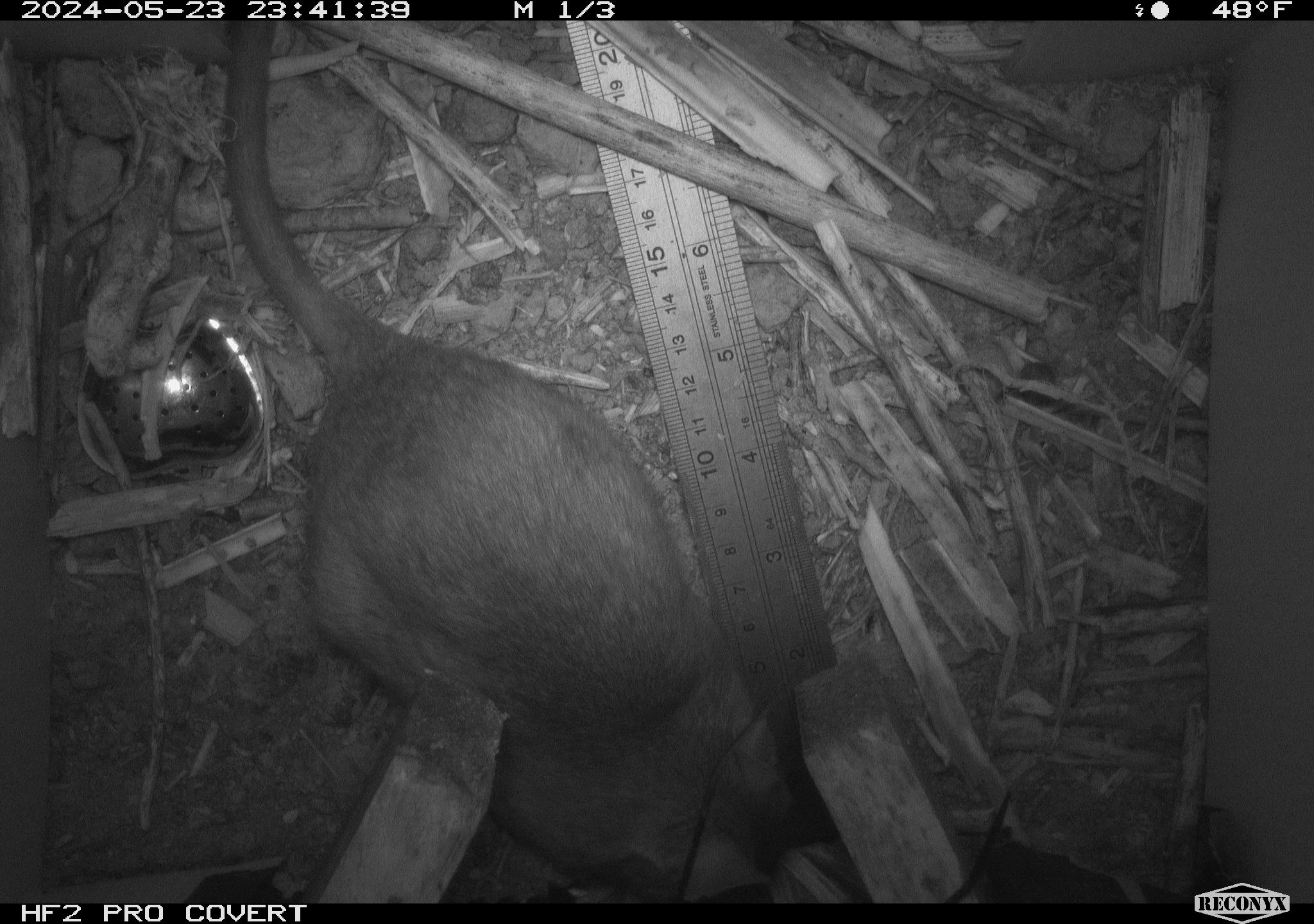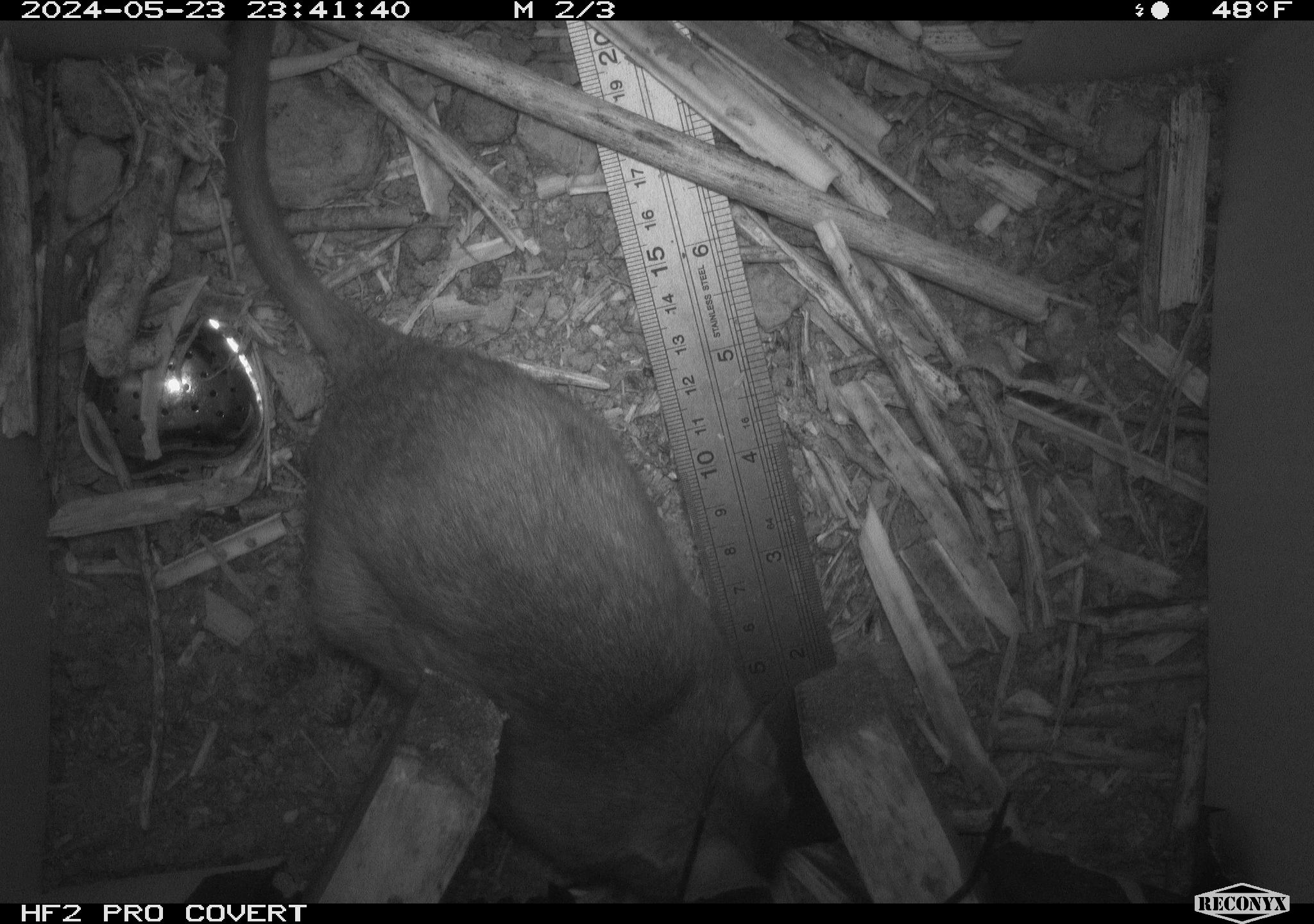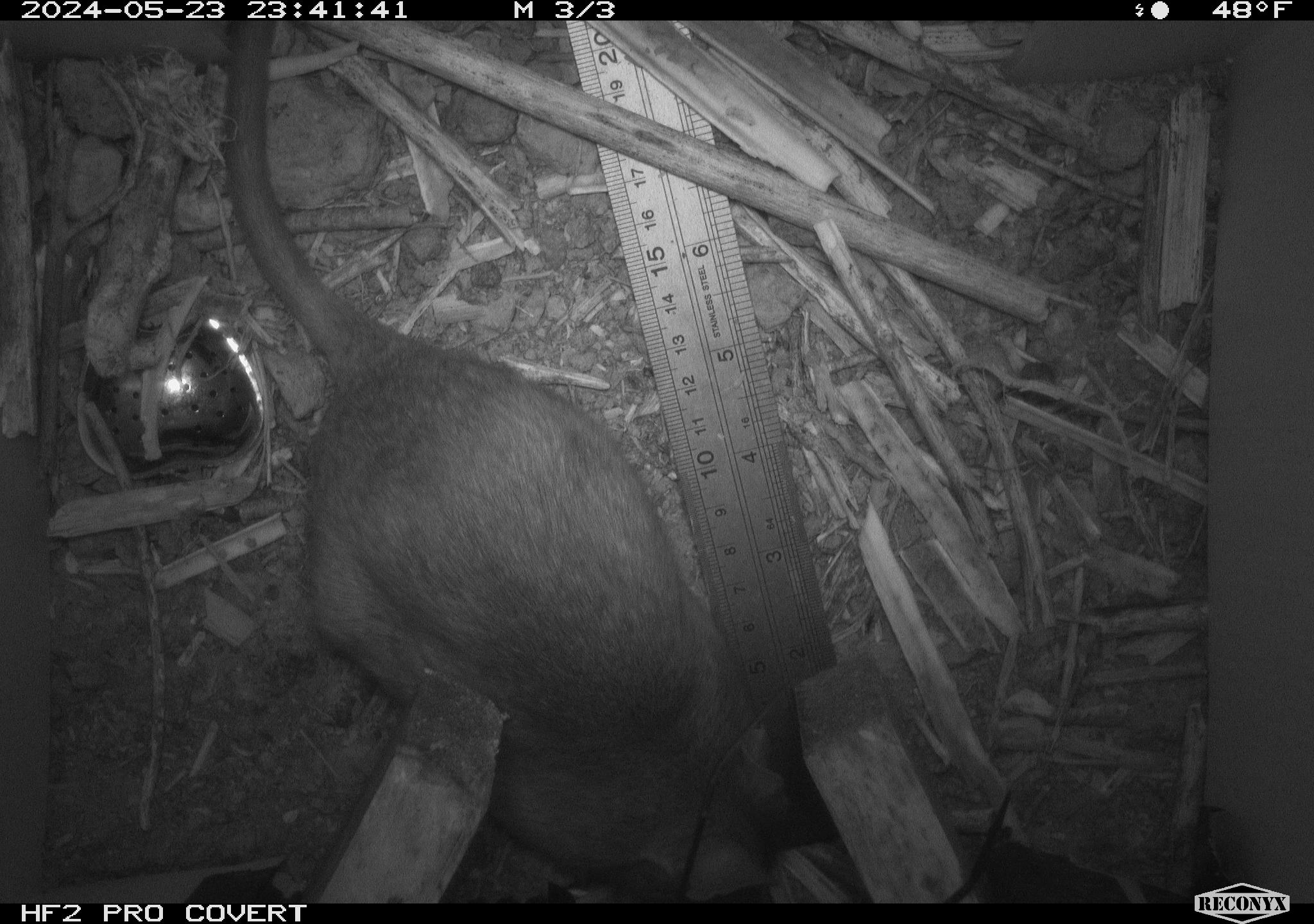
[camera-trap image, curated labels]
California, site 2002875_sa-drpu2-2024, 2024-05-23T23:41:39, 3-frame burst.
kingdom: Animalia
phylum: Chordata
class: Mammalia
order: Rodentia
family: Cricetidae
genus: Neotoma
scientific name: Neotoma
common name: pack rat or woodrat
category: neotoma species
Neotoma species (pack rat or woodrat) (Neotoma).